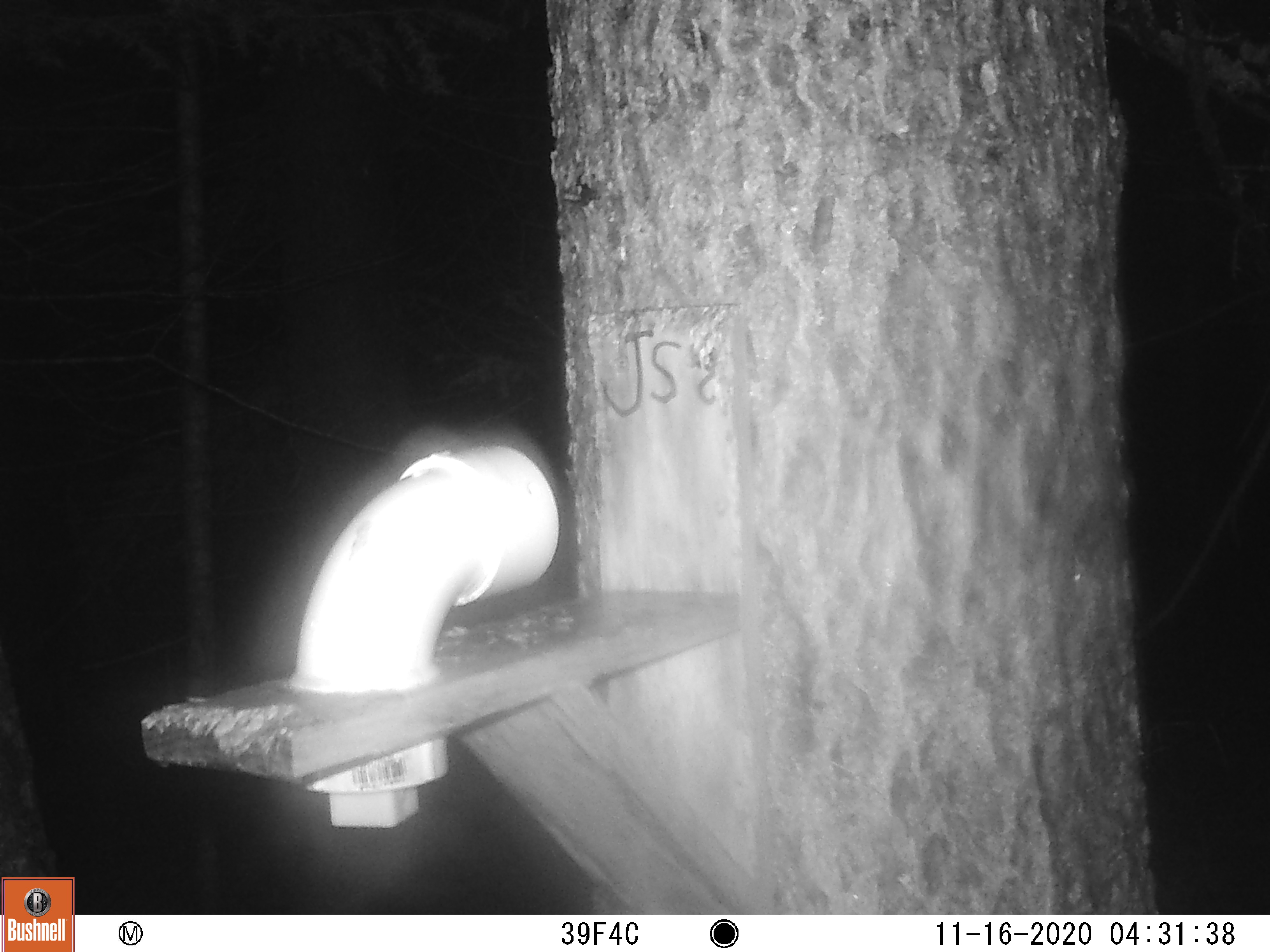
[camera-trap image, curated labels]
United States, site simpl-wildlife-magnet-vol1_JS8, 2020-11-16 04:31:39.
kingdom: Animalia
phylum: Chordata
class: Mammalia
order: Rodentia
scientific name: Rodentia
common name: mouse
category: mouse sp.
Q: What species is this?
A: Mouse sp. (mouse) (Rodentia).